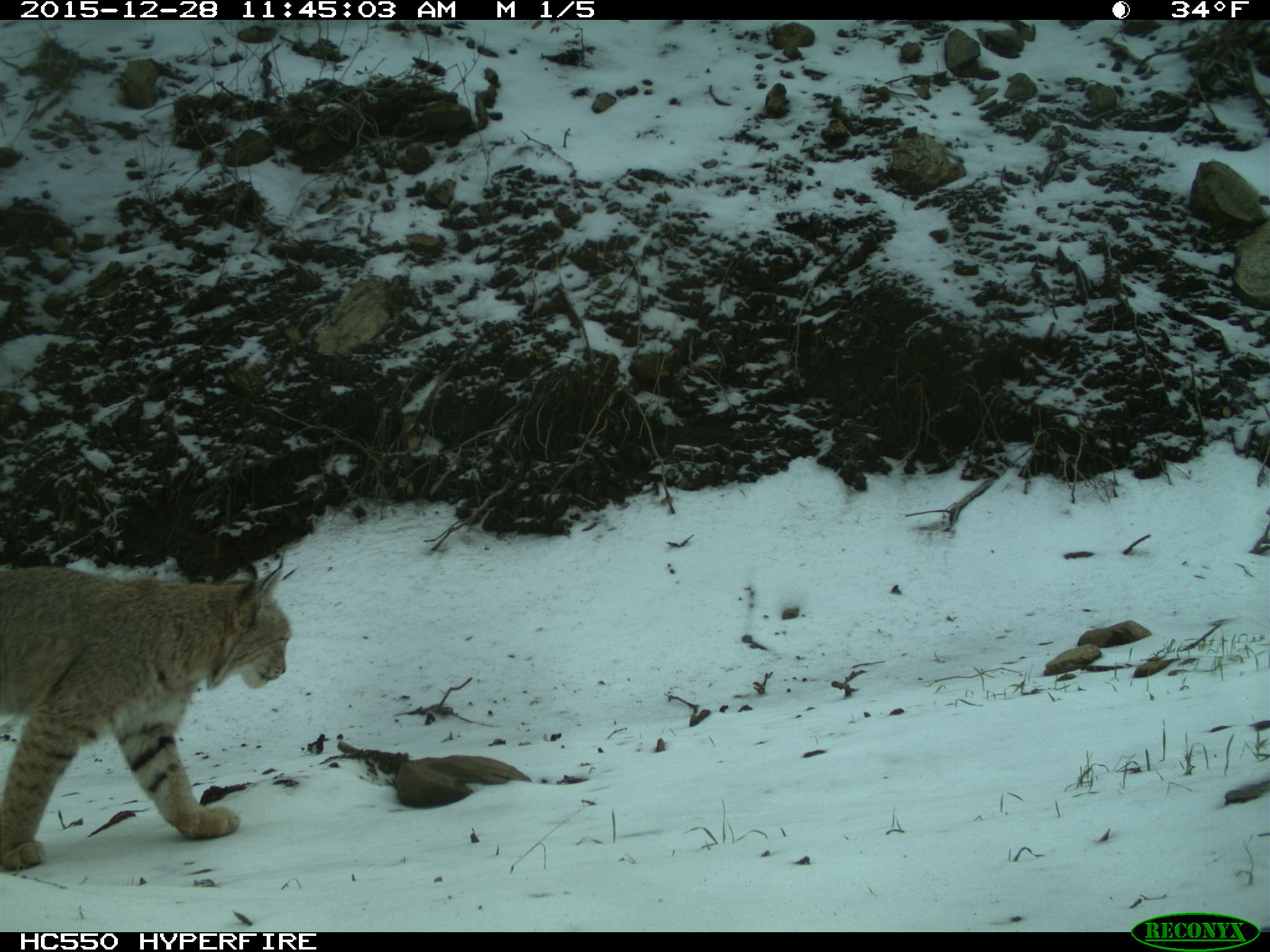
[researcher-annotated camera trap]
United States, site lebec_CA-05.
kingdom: Animalia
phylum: Chordata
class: Mammalia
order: Carnivora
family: Felidae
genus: Lynx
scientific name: Lynx rufus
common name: bobcat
Lynx rufus (bobcat).